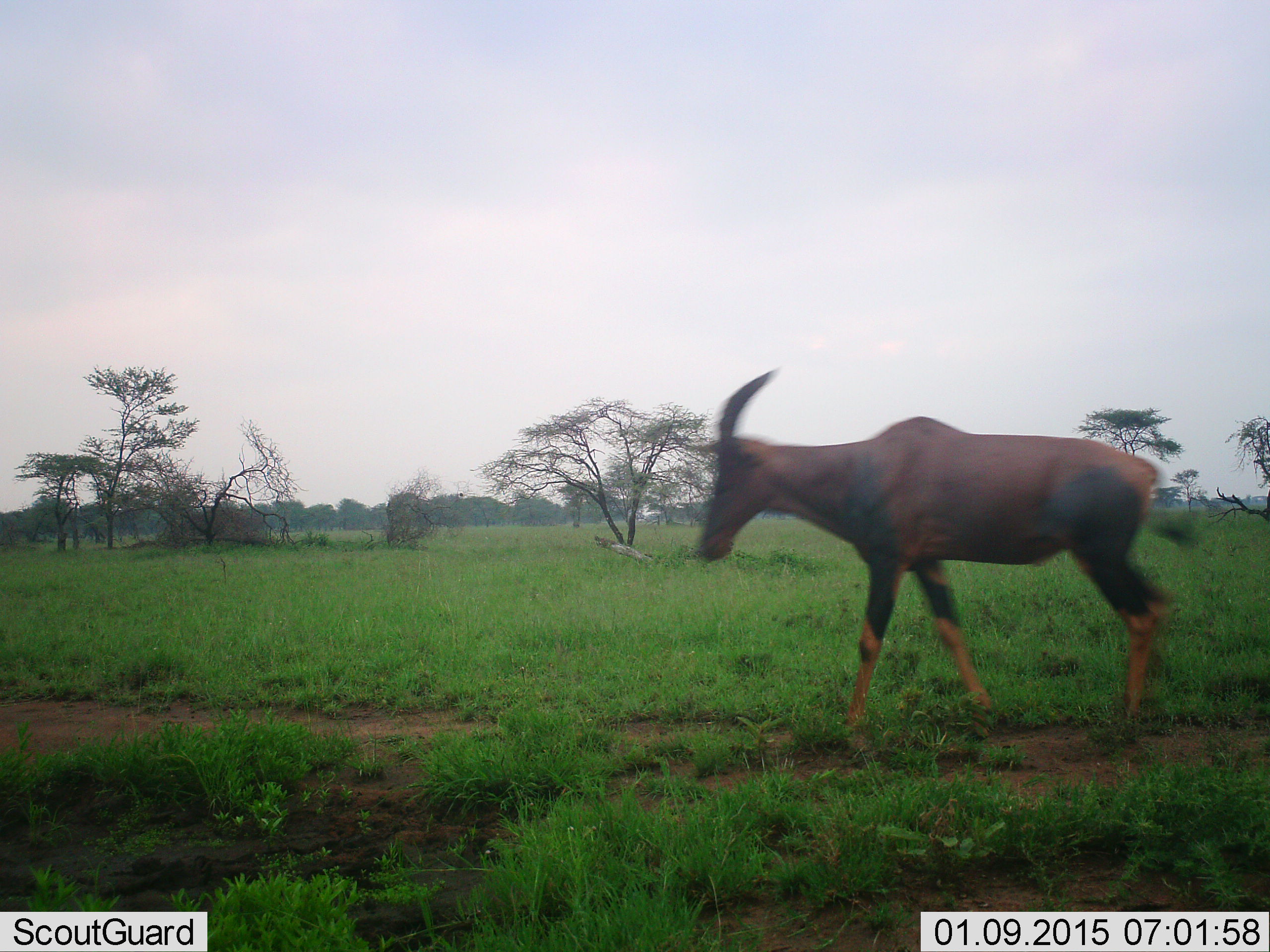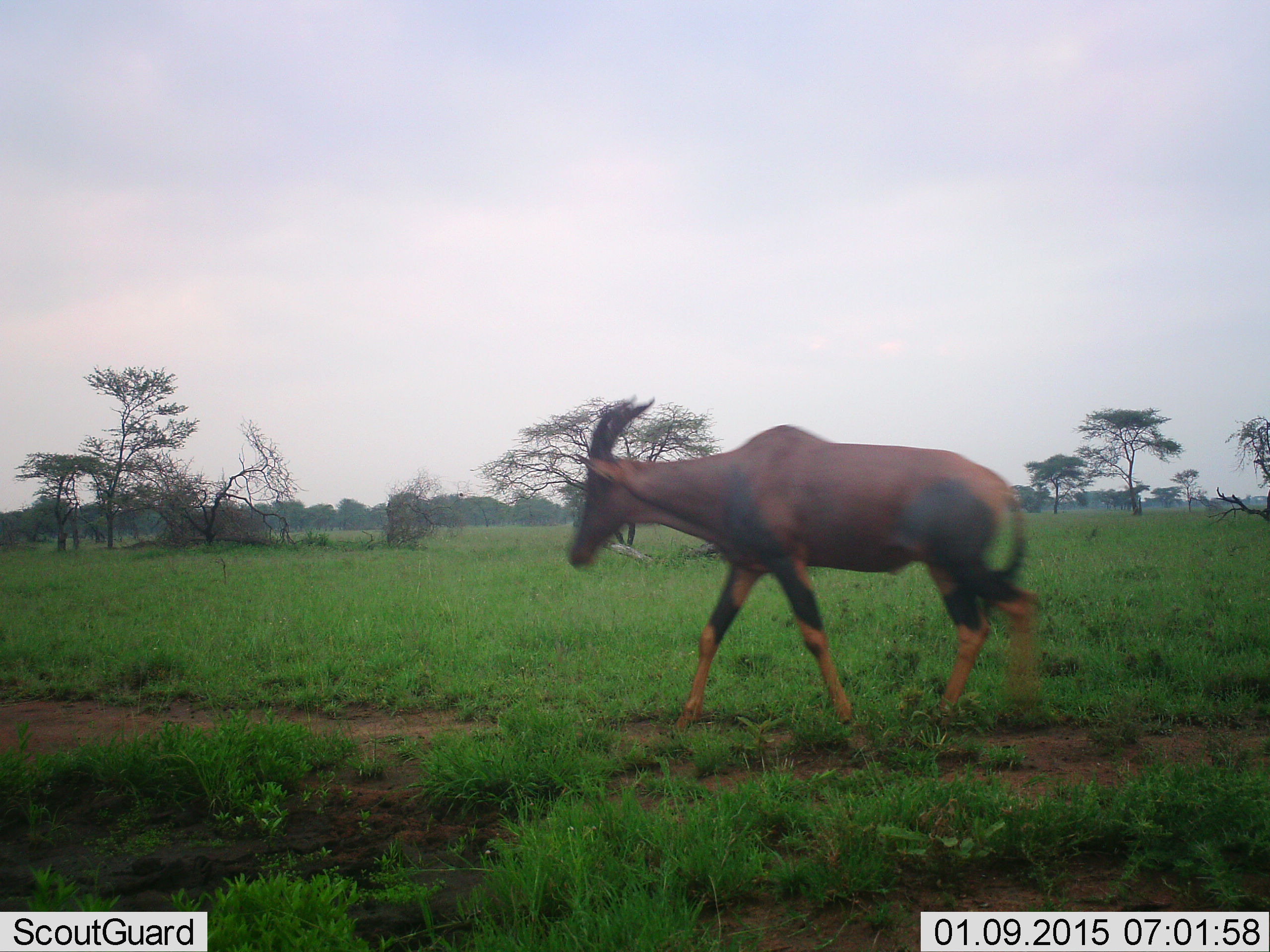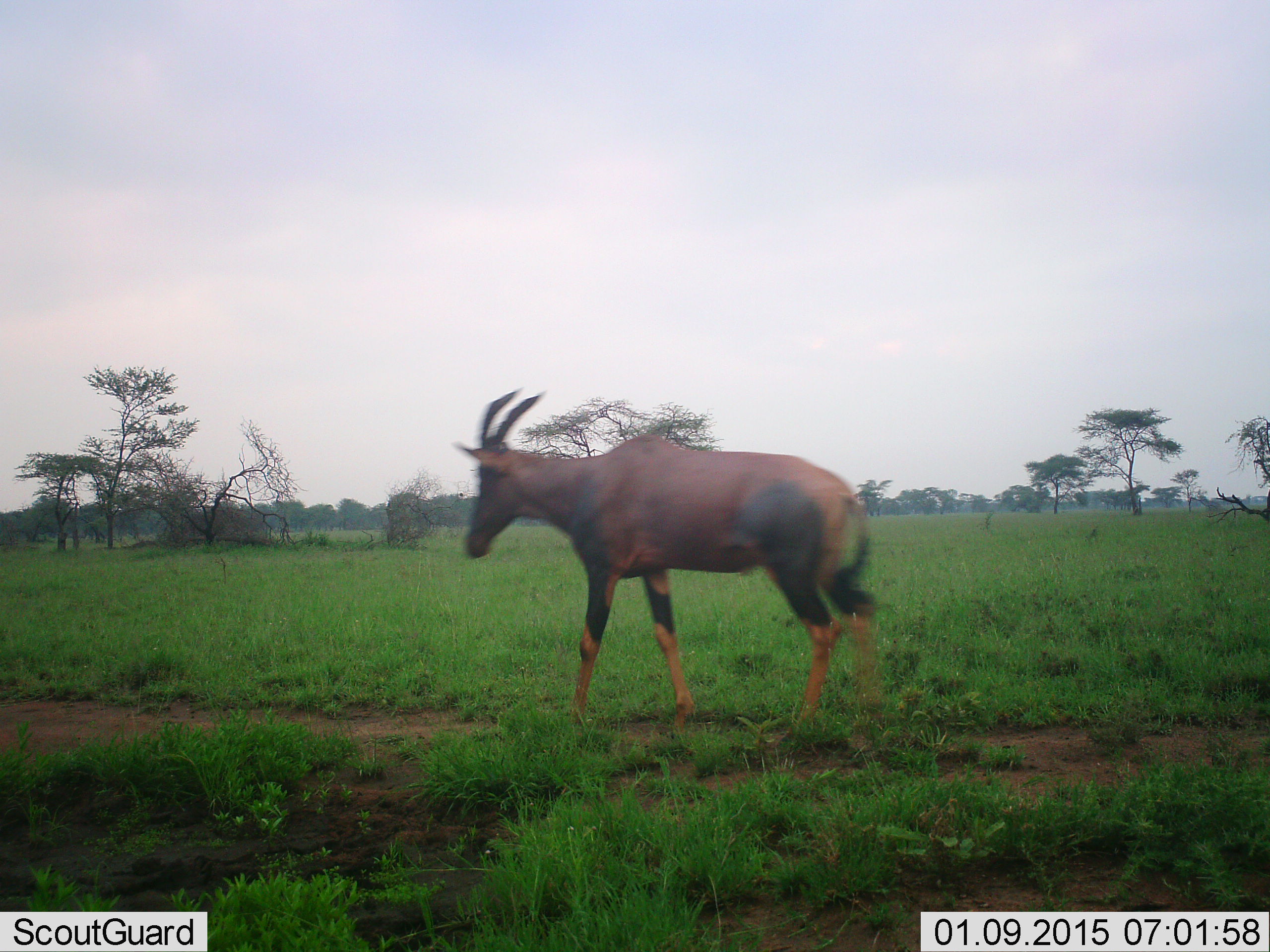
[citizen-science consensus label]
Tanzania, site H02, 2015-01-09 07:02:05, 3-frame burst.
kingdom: Animalia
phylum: Chordata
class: Mammalia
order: Artiodactyla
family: Bovidae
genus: Damaliscus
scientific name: Damaliscus lunatus jimela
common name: topi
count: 1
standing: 0%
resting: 0%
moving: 100%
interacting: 0%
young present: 0%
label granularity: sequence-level